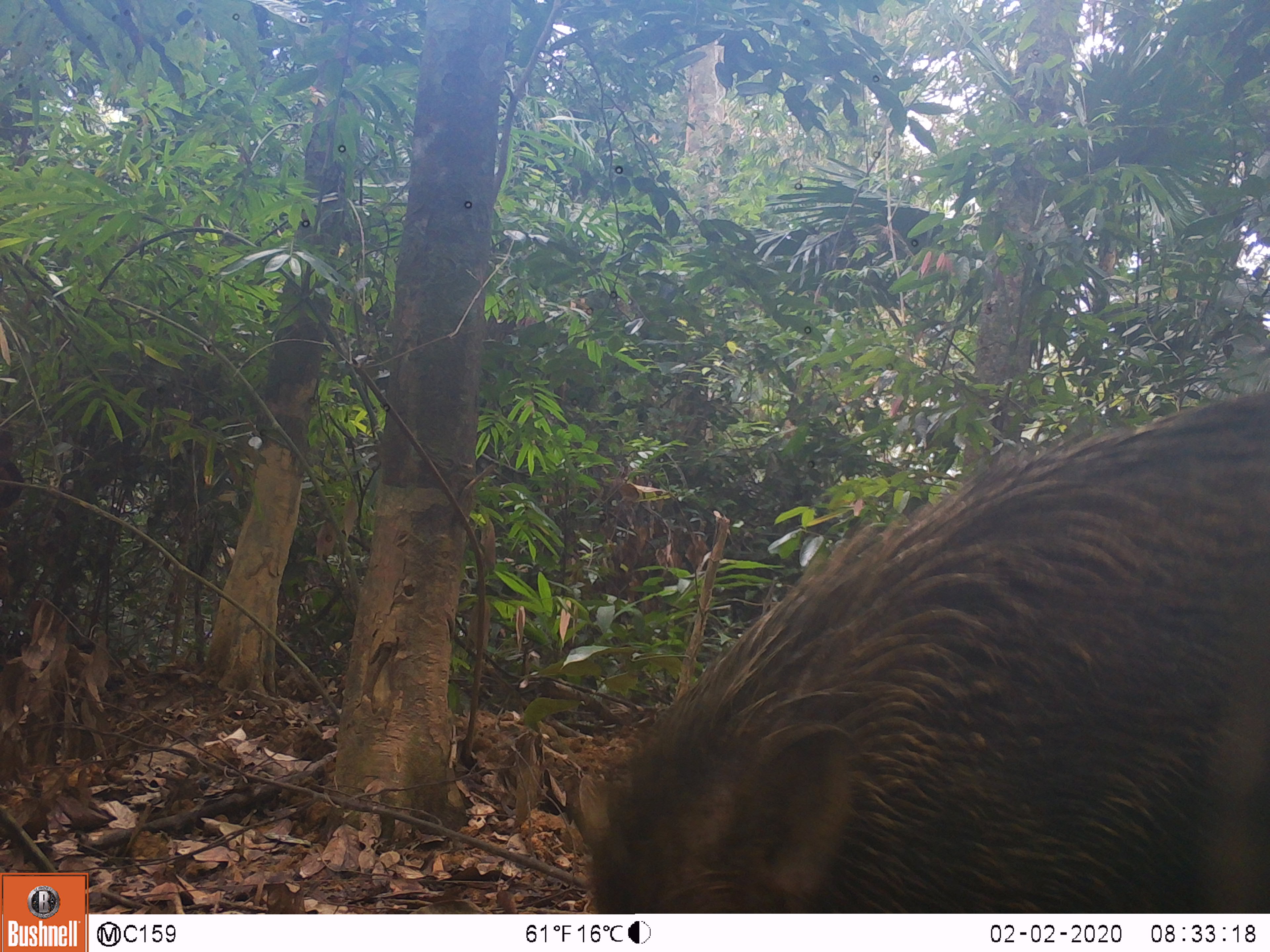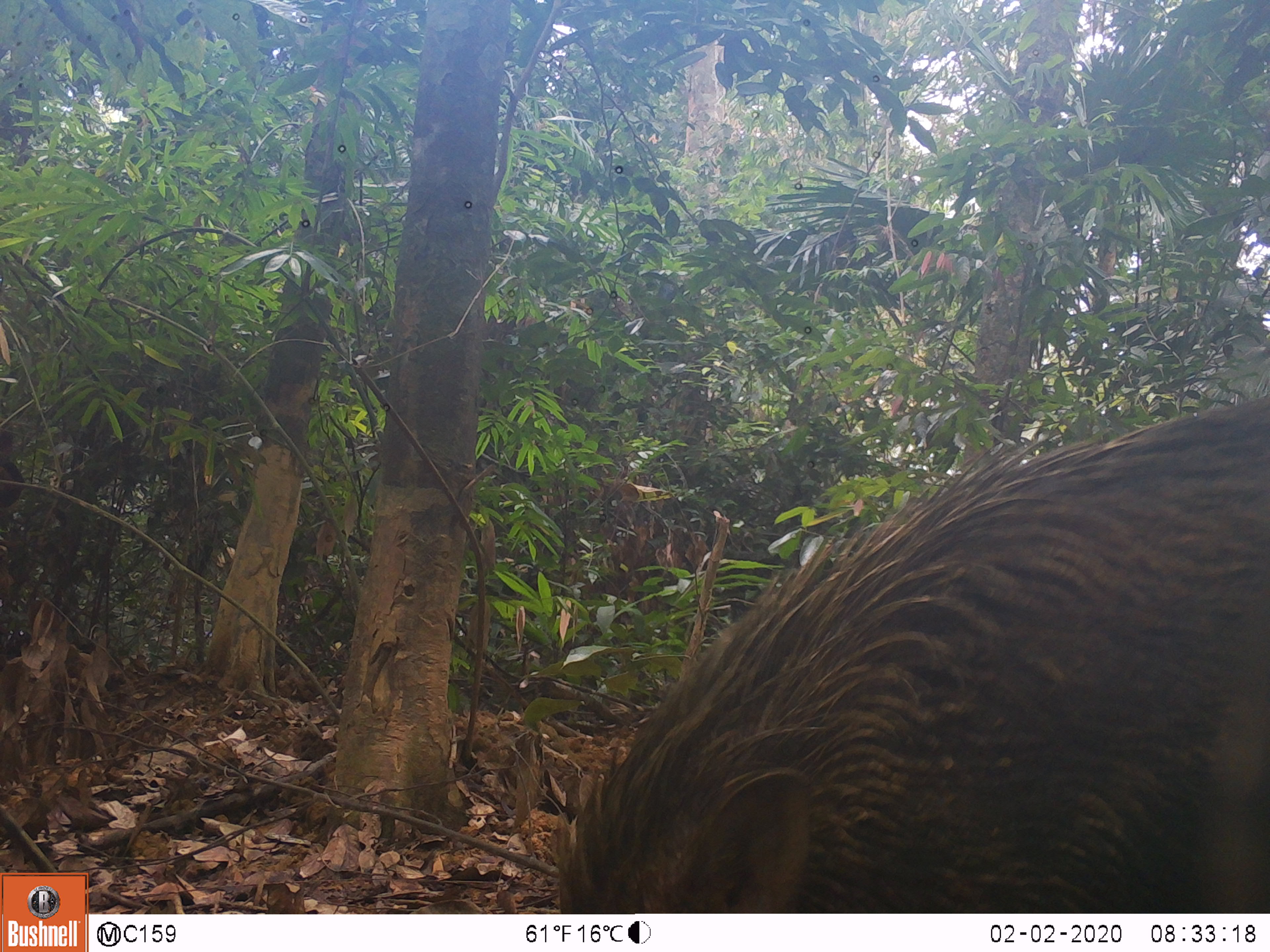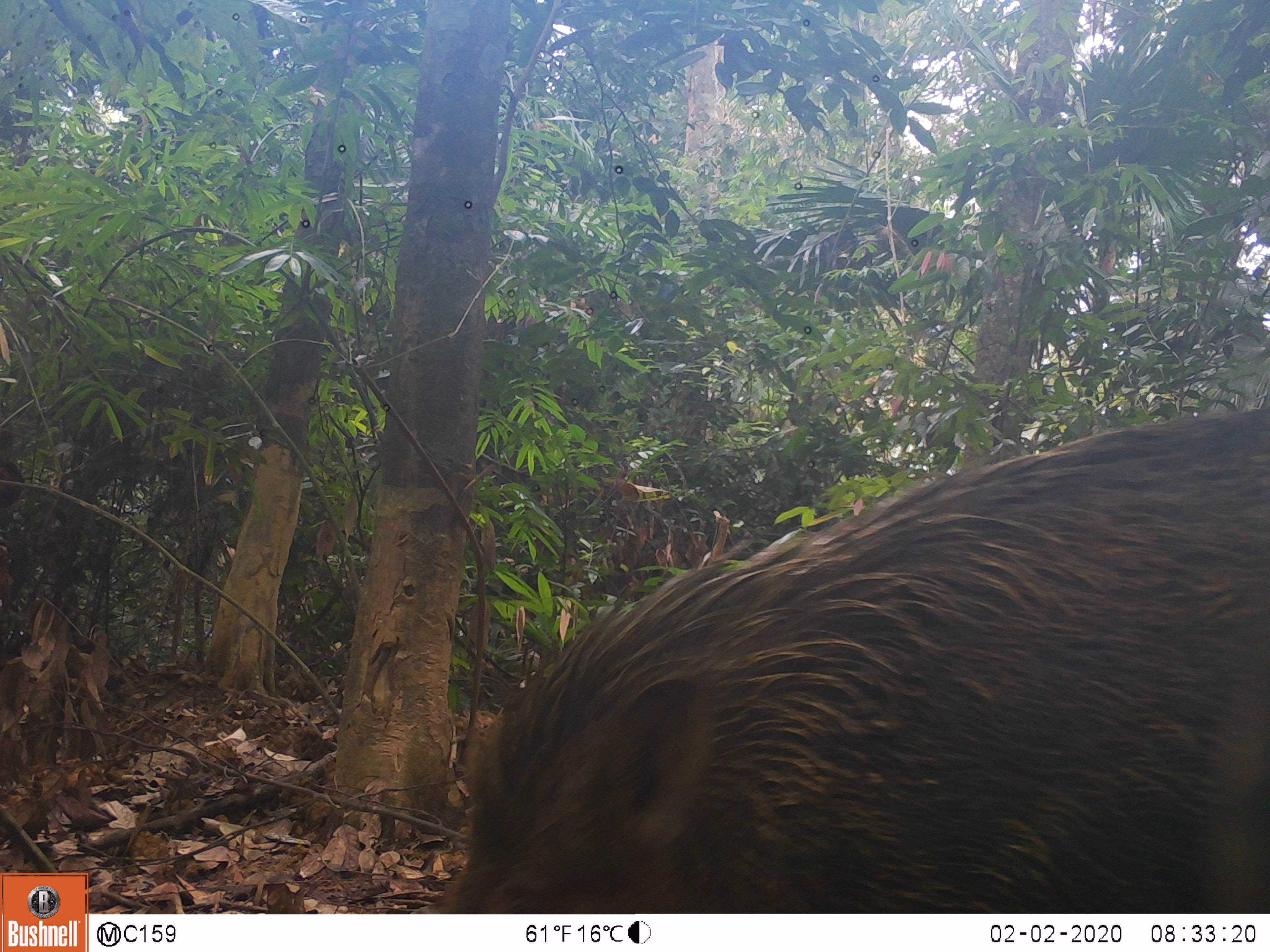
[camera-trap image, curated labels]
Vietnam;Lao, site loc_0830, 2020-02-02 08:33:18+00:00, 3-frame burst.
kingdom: Animalia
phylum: Chordata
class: Mammalia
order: Artiodactyla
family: Suidae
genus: Sus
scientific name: Sus scrofa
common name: eurasian wild pig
Eurasian wild pig (Sus scrofa). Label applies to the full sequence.